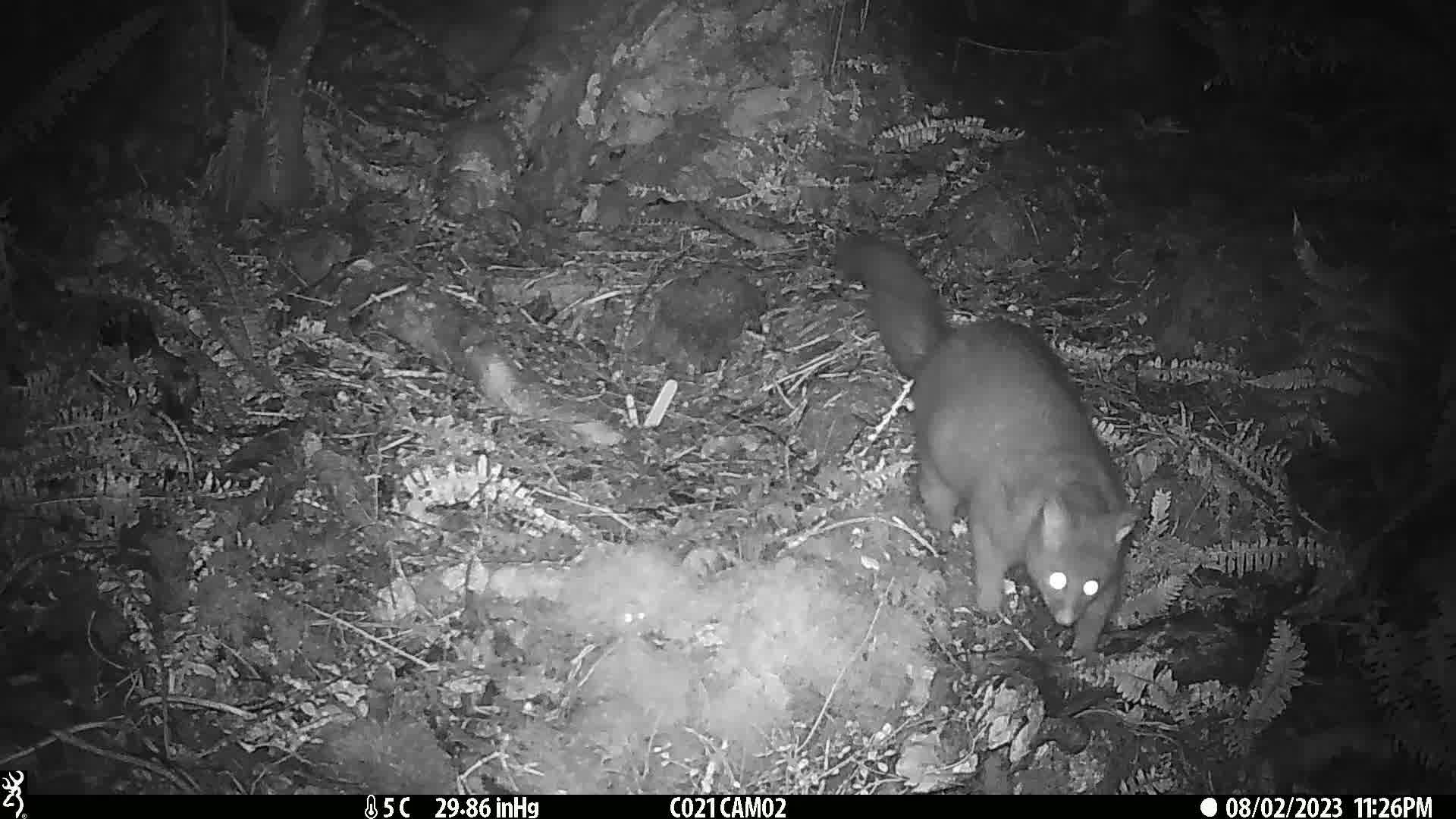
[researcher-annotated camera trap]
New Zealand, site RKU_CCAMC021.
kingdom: Animalia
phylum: Chordata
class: Mammalia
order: Diprotodontia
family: Phalangeridae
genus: Trichosurus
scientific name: Trichosurus vulpecula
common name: common brushtail possum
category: possum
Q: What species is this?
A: Possum (common brushtail possum) (Trichosurus vulpecula).